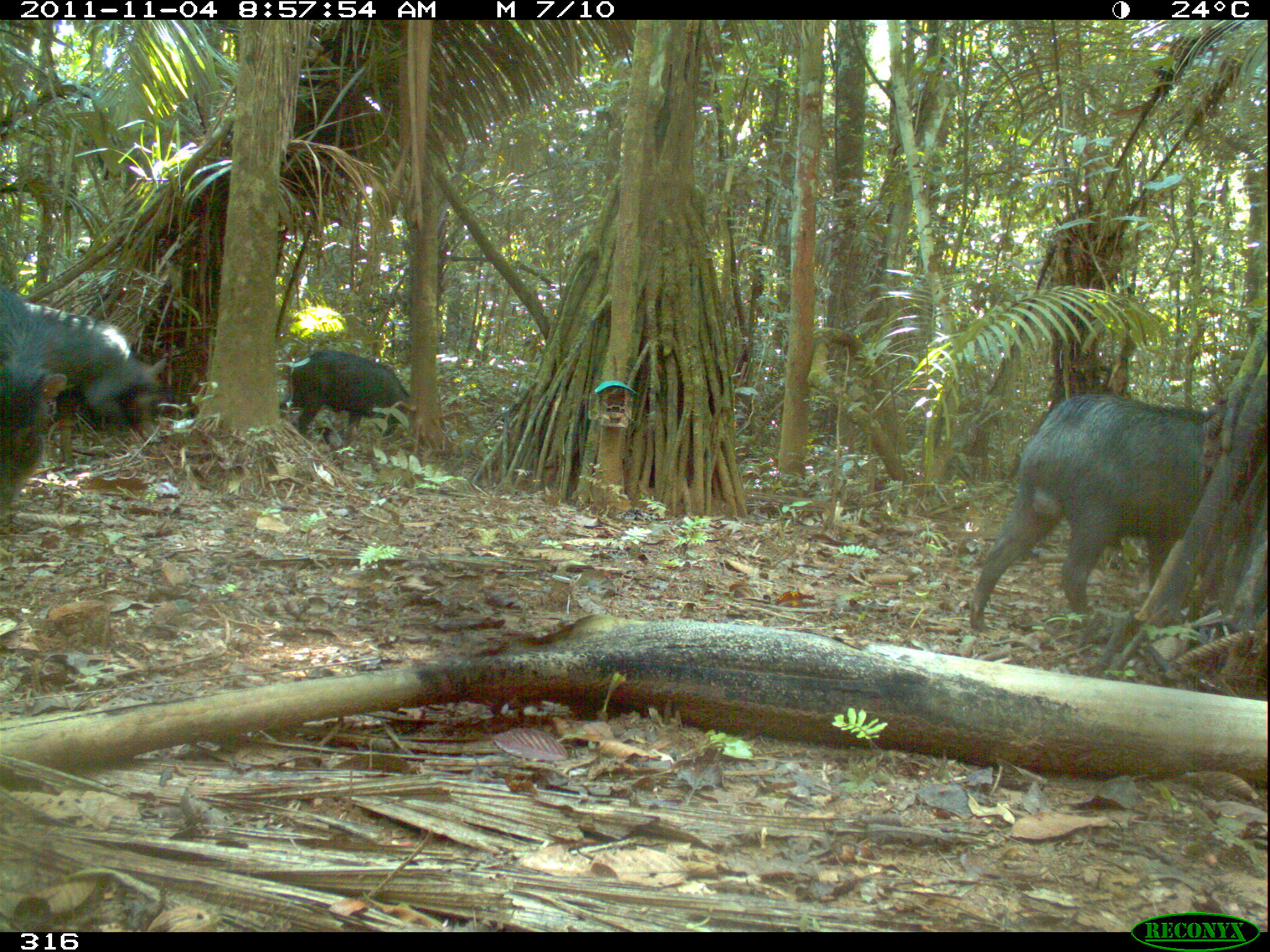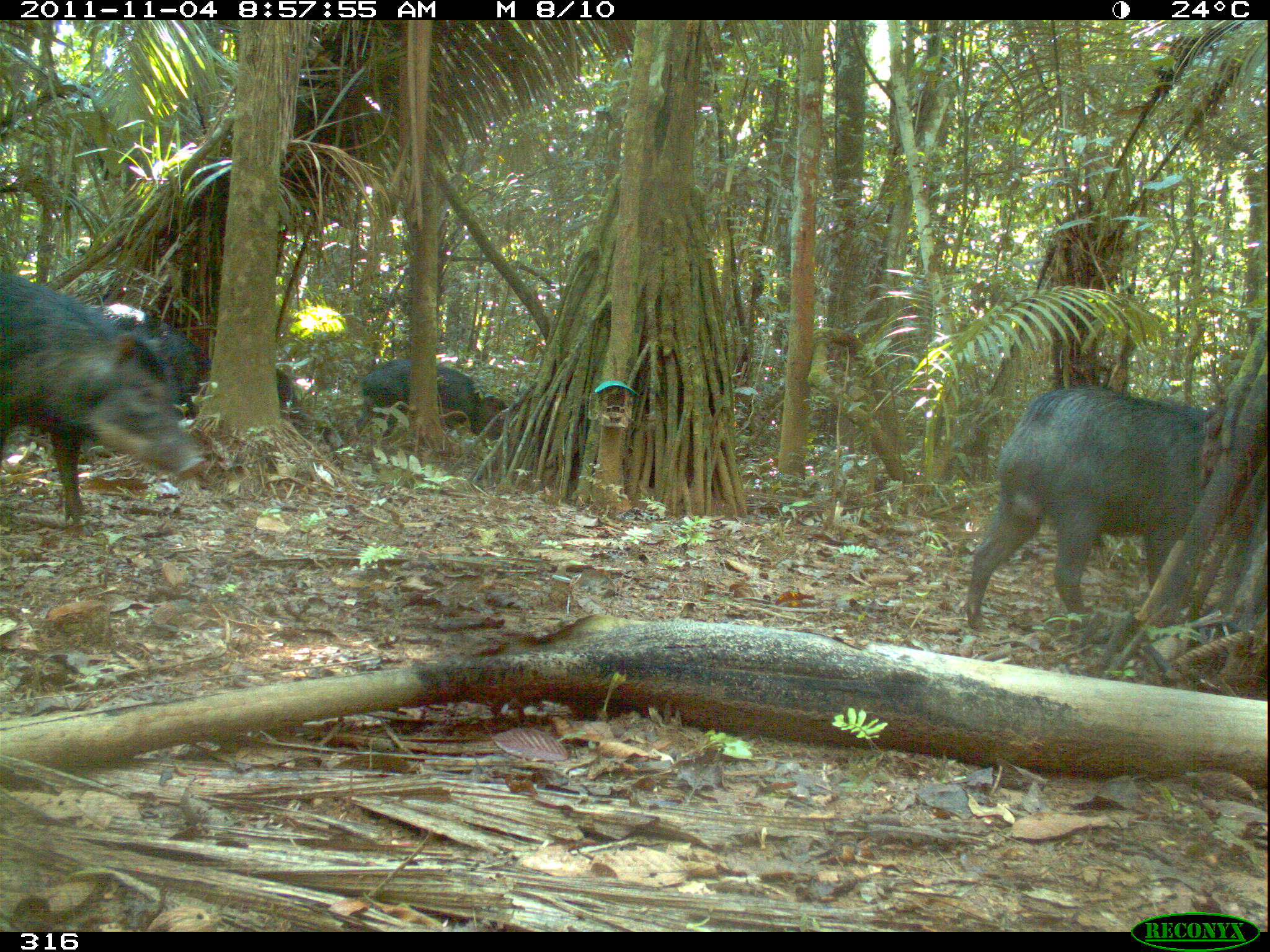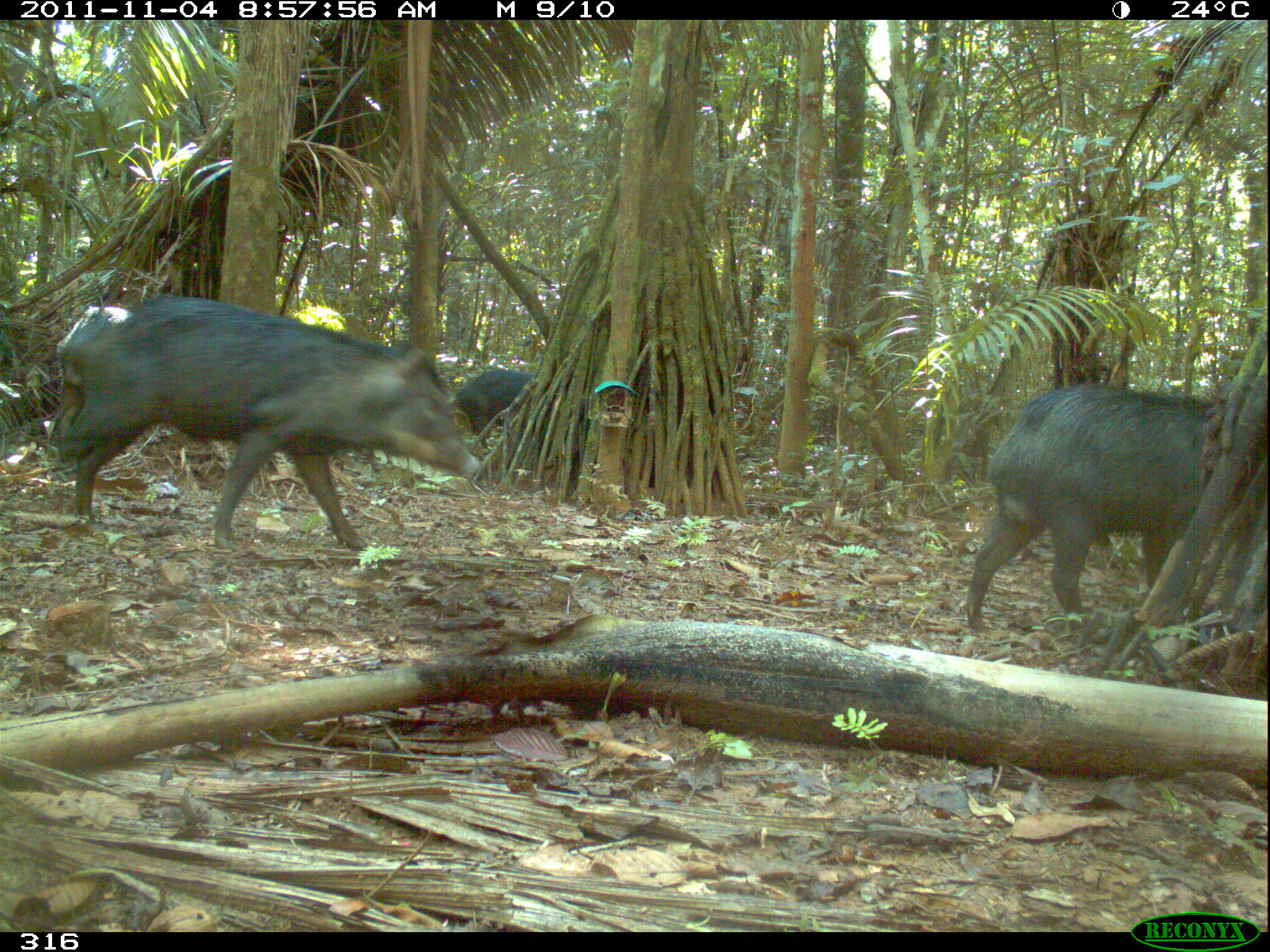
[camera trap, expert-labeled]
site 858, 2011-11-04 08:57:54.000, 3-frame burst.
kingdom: Animalia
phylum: Chordata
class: Mammalia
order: Artiodactyla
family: Tayassuidae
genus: Tayassu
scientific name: Tayassu pecari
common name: white-lipped peccary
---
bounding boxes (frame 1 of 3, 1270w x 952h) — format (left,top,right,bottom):
tayassu pecari: (966,392,1221,631); (21,301,166,444); (0,282,68,515); (281,350,411,442)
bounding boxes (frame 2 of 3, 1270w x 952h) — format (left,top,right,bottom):
tayassu pecari: (961,383,1219,624); (0,273,204,531); (88,302,212,419); (343,356,509,440); (275,368,297,403)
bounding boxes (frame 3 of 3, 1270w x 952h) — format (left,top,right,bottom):
tayassu pecari: (54,295,471,548); (961,383,1215,635); (454,368,535,434)